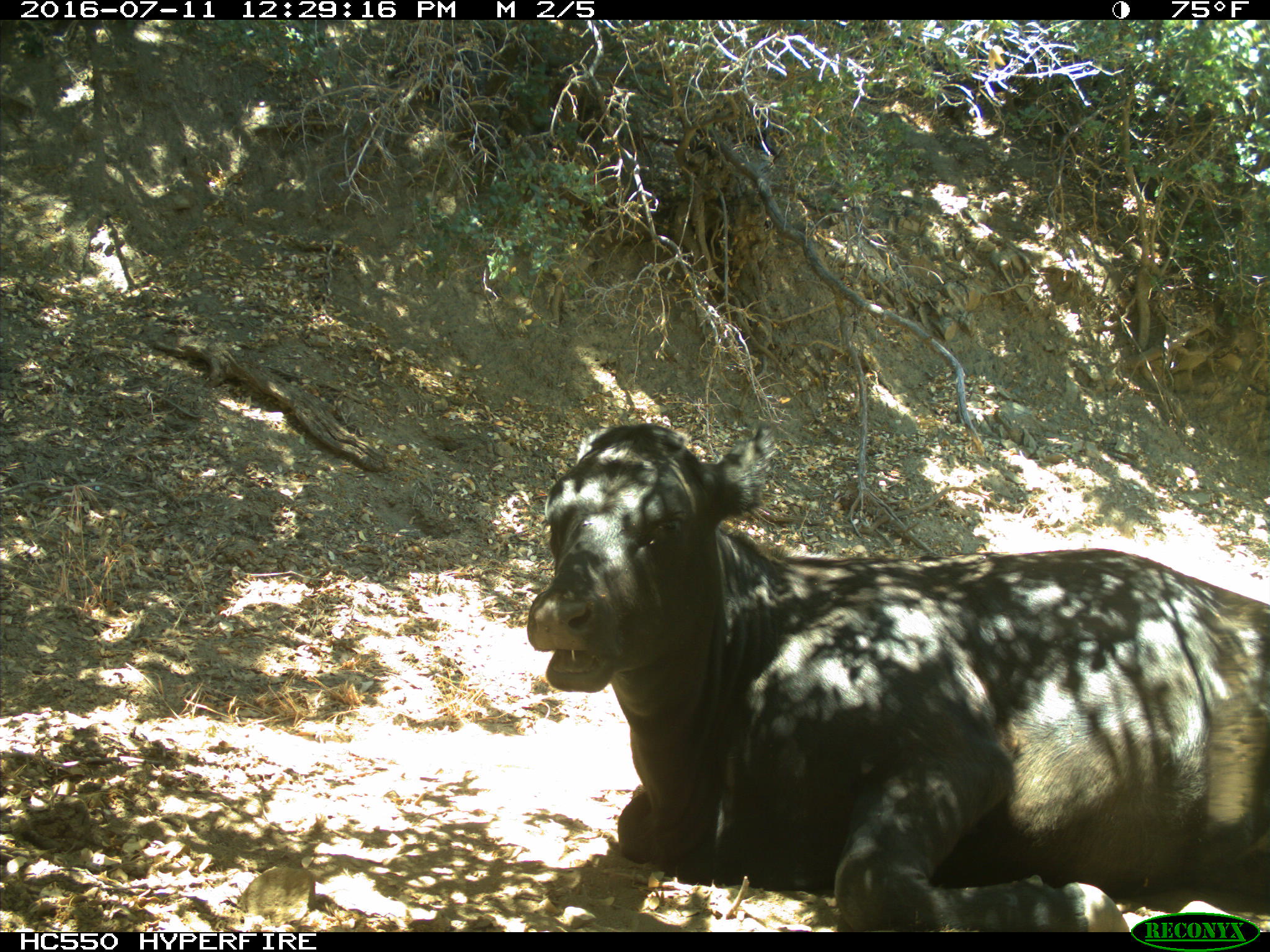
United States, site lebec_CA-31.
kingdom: Animalia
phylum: Chordata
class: Mammalia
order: Artiodactyla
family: Bovidae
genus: Bos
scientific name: Bos taurus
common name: domestic cow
Bos taurus (domestic cow).